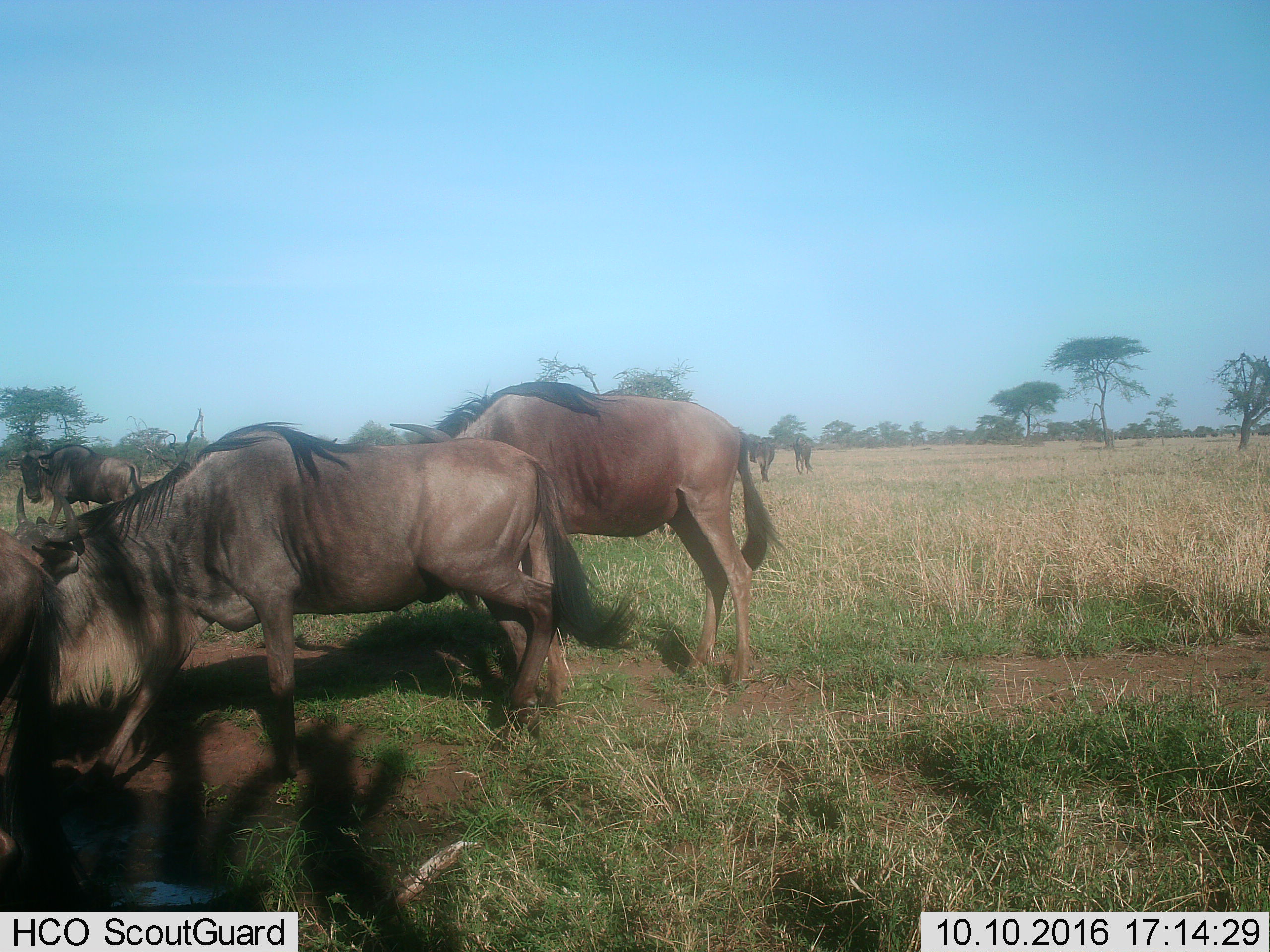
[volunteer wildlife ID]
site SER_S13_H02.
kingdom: Animalia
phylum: Chordata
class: Mammalia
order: Artiodactyla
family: Bovidae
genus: Connochaetes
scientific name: Connochaetes taurinus taurinus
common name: blue wildebeest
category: wildebeestblue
Wildebeestblue (blue wildebeest) (Connochaetes taurinus taurinus), count 6. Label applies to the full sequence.